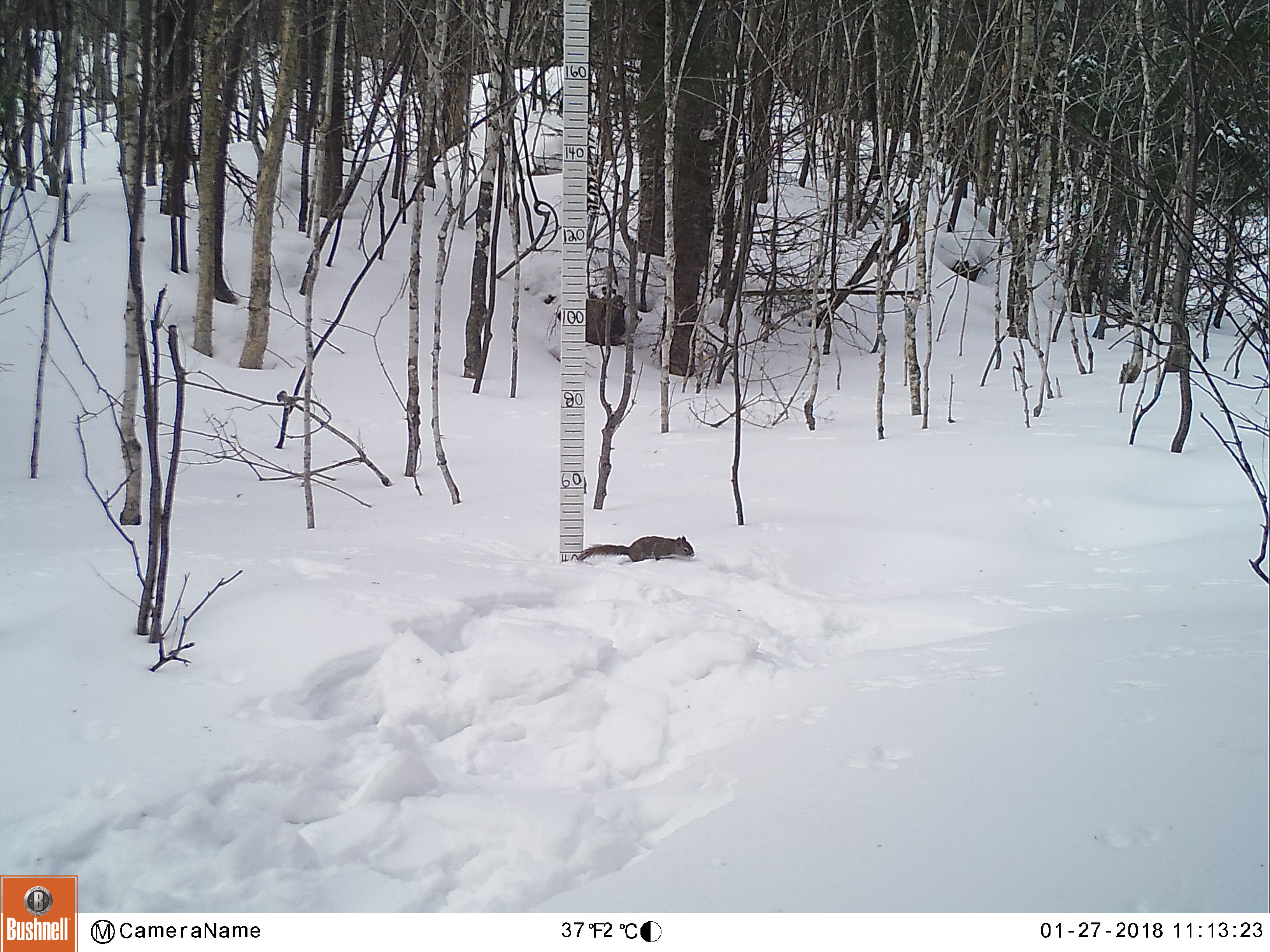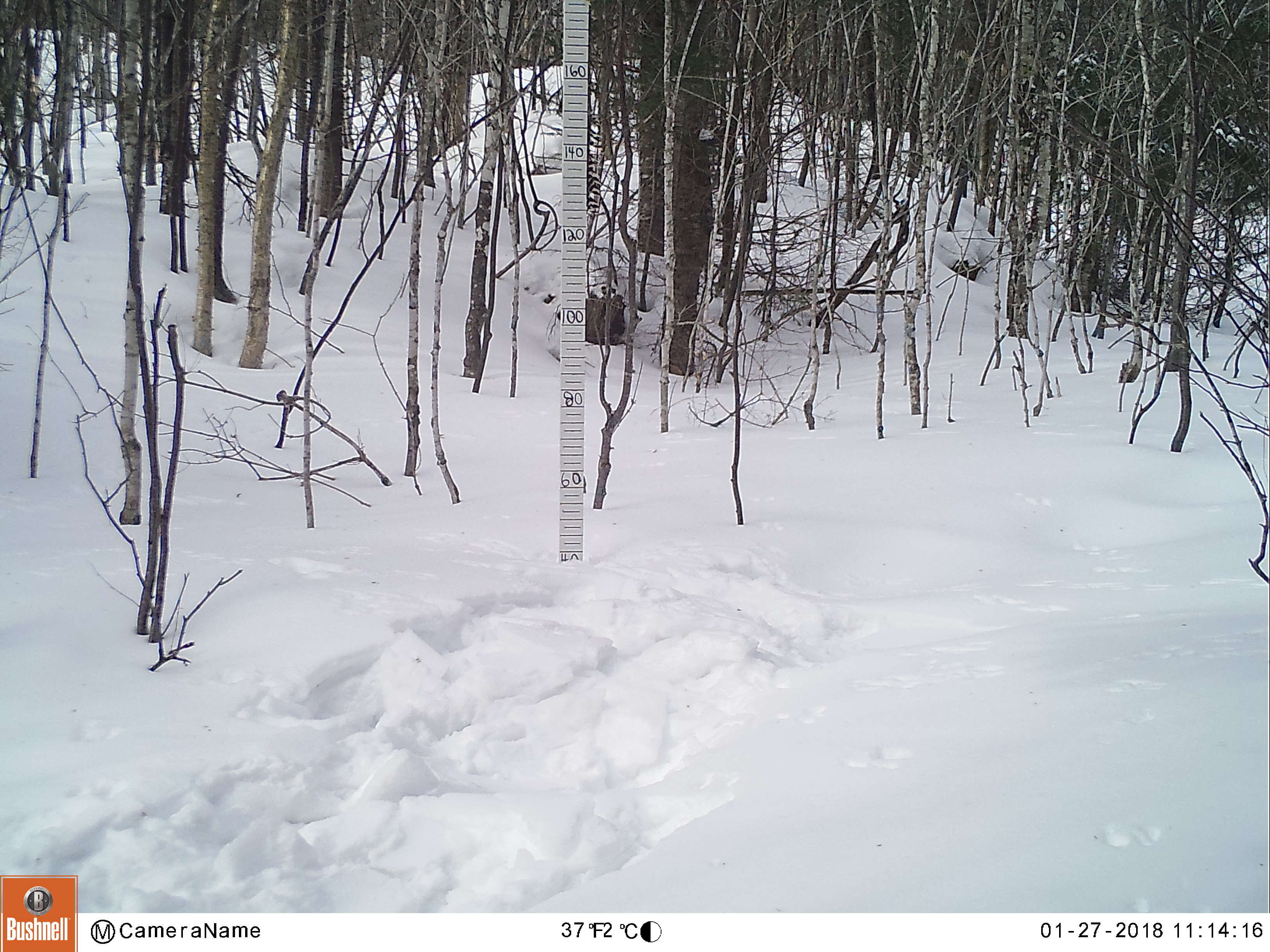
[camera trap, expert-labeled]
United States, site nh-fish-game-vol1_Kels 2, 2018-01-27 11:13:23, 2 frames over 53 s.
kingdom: Animalia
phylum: Chordata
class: Mammalia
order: Rodentia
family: Sciuridae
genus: Tamiasciurus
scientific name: Tamiasciurus hudsonicus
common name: red squirrel